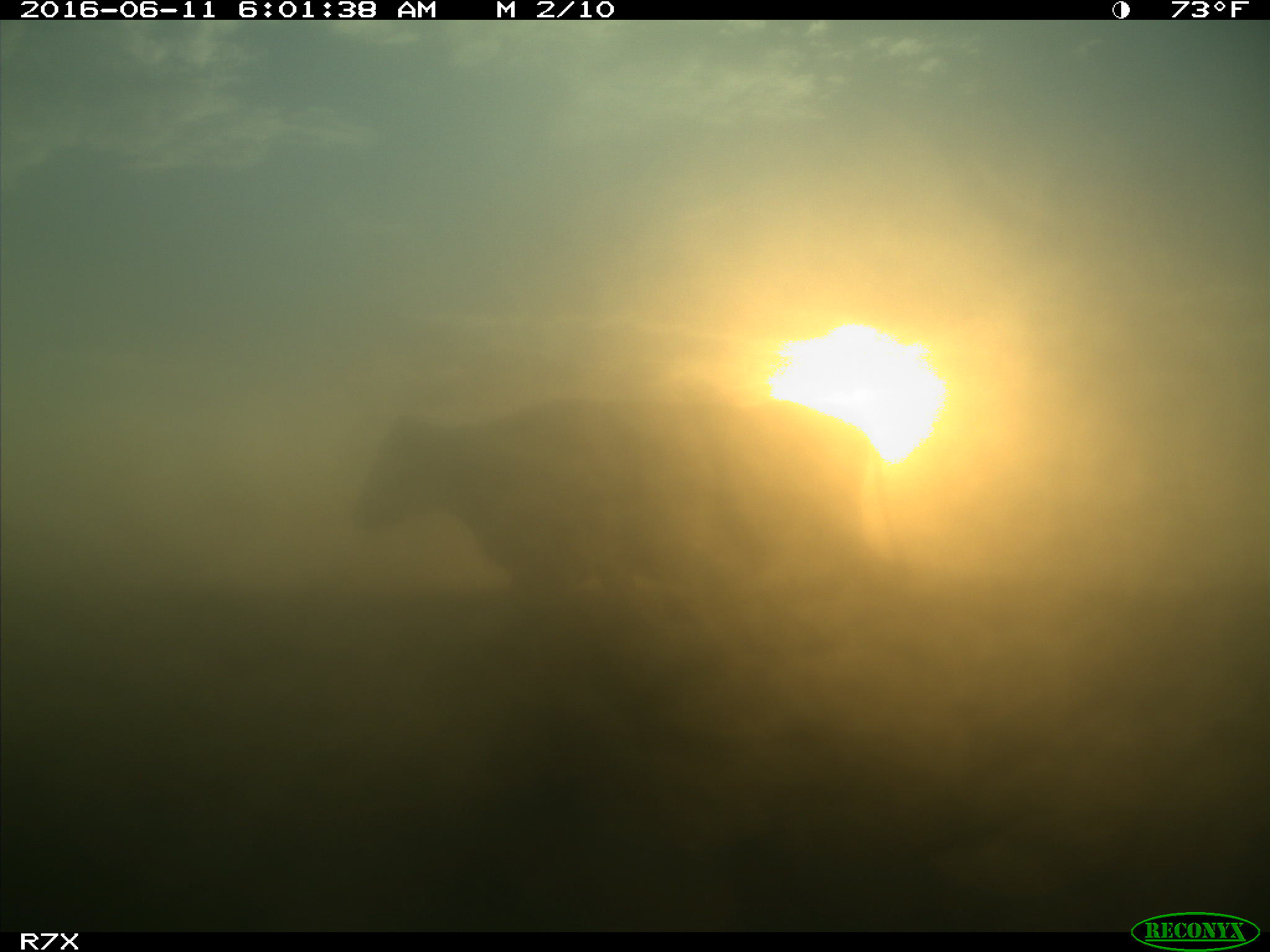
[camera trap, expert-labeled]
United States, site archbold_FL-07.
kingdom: Animalia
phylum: Chordata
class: Mammalia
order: Artiodactyla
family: Bovidae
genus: Bos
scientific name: Bos taurus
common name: domestic cow